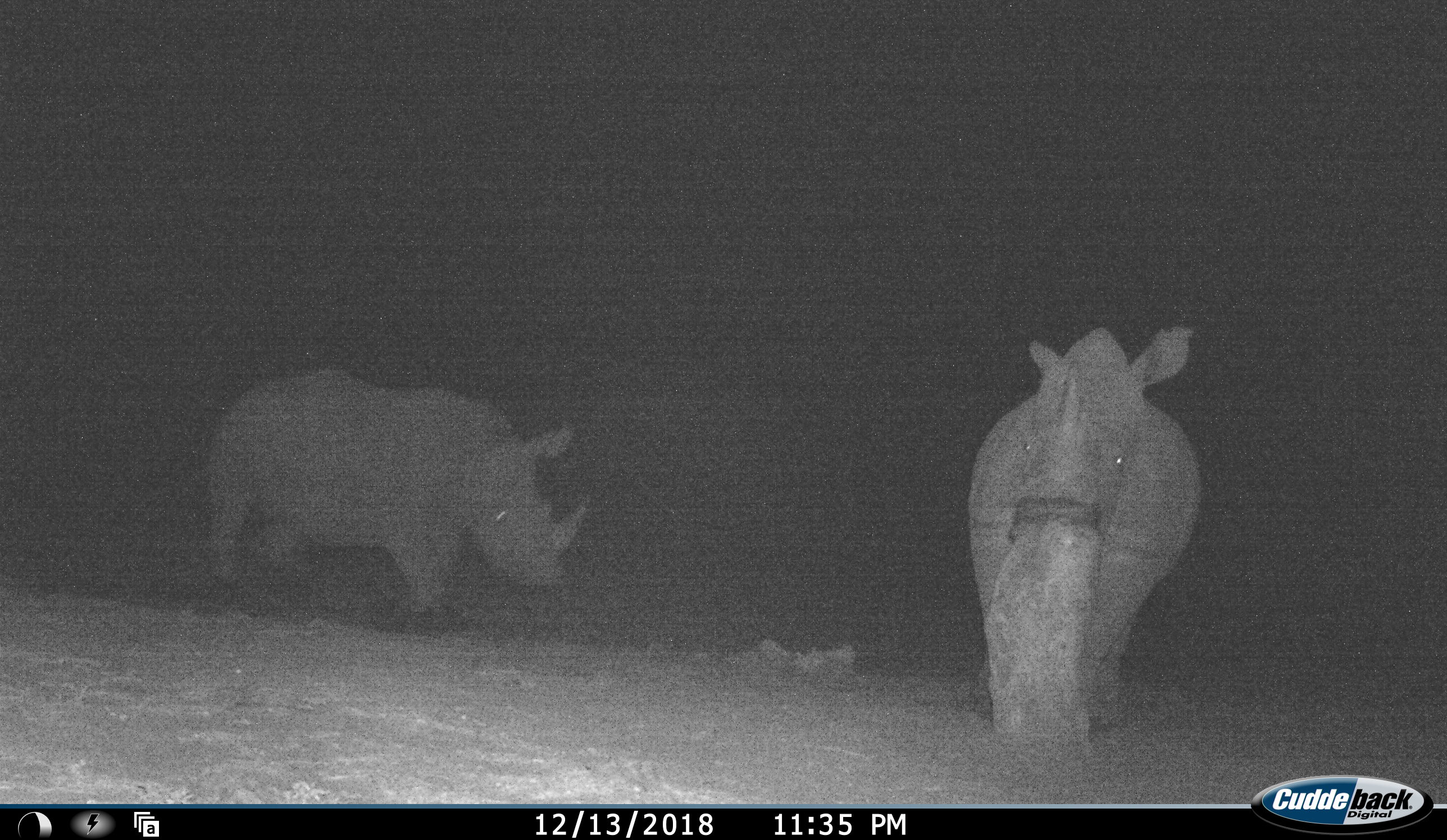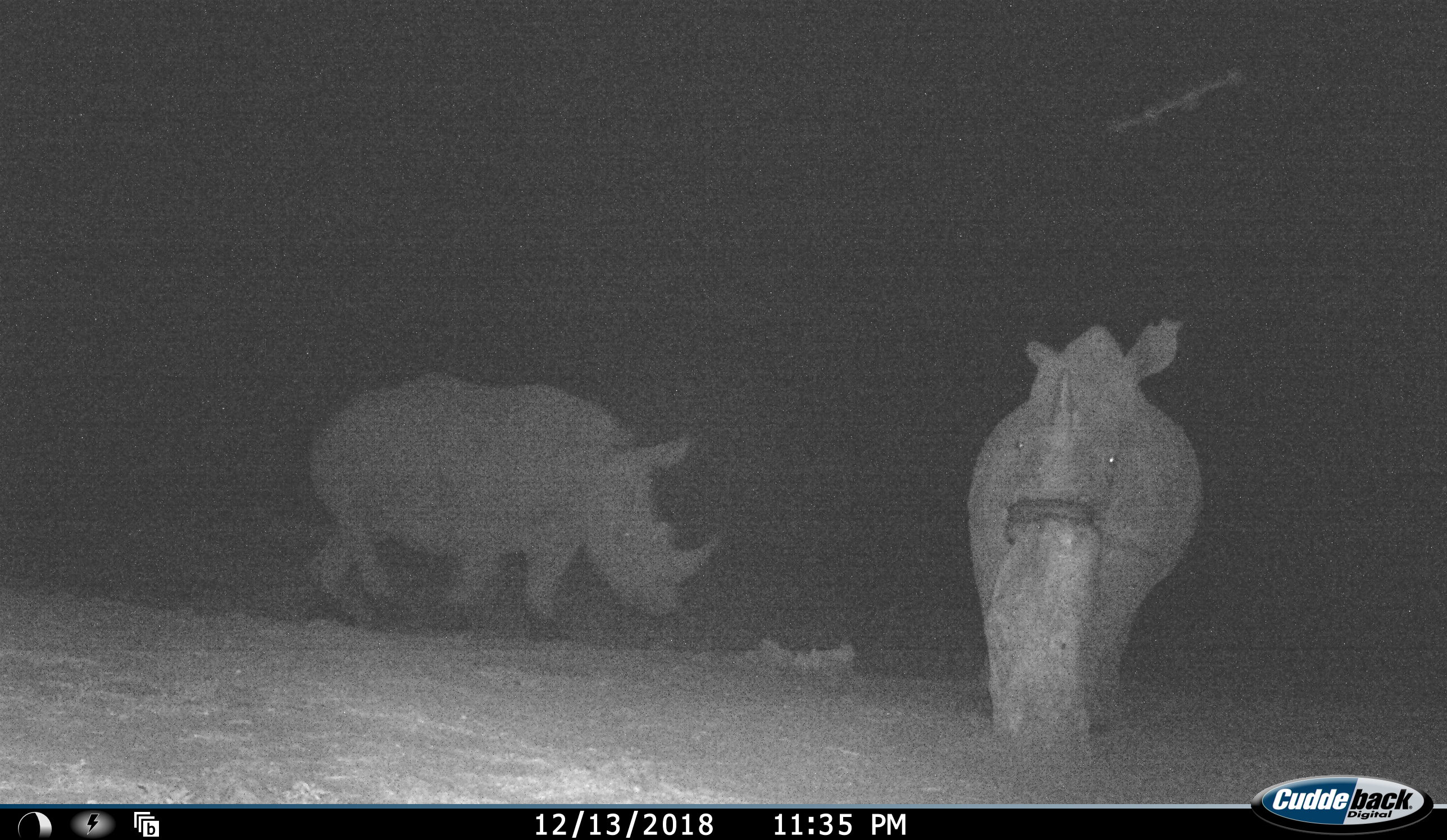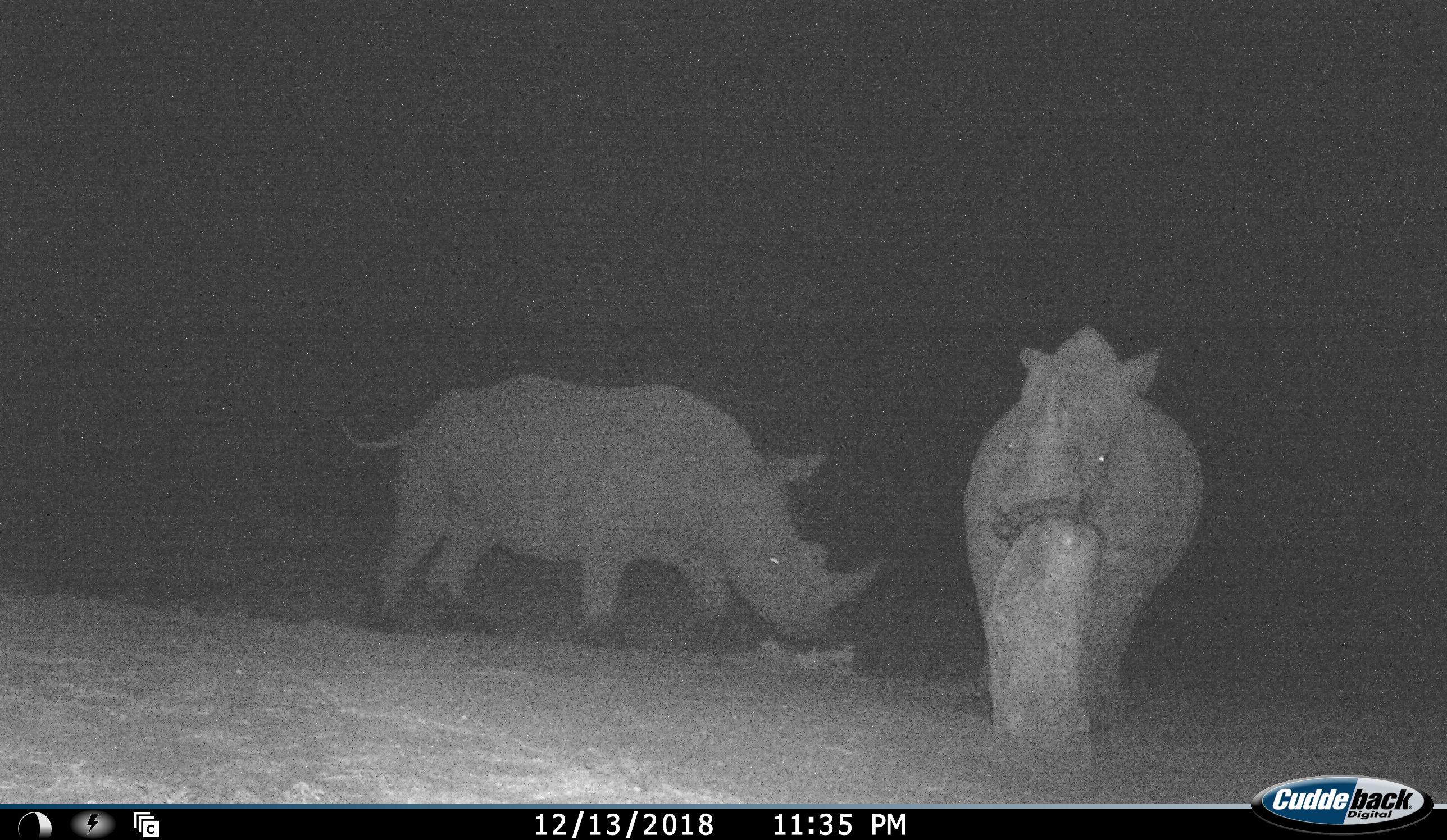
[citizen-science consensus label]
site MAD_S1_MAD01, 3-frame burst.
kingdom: Animalia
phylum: Chordata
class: Mammalia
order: Perissodactyla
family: Rhinocerotidae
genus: Ceratotherium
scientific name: Ceratotherium simum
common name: white rhinoceros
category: rhinoceroswhite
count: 2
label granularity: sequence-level